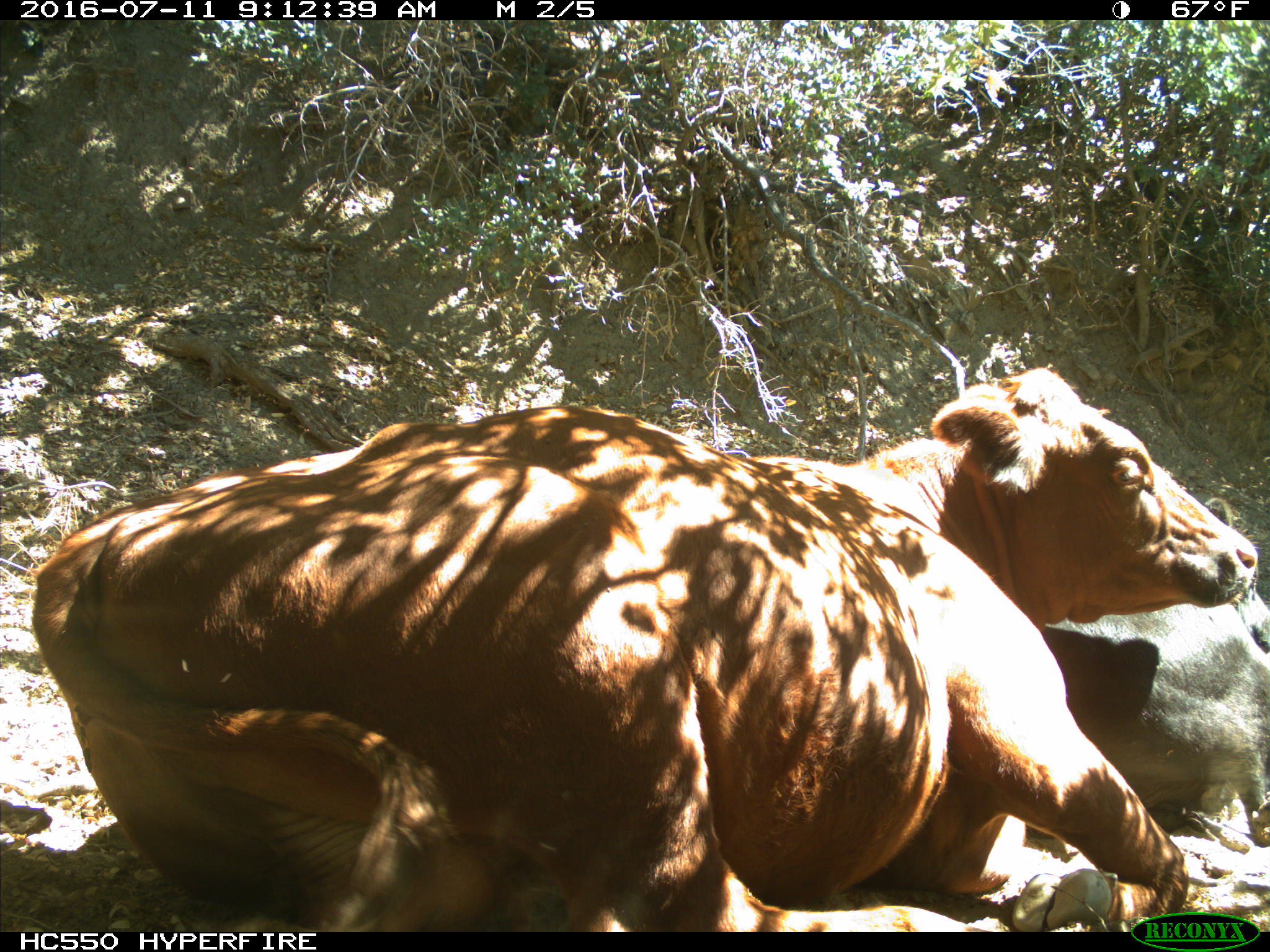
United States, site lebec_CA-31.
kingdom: Animalia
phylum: Chordata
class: Mammalia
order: Artiodactyla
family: Bovidae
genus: Bos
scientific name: Bos taurus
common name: domestic cow